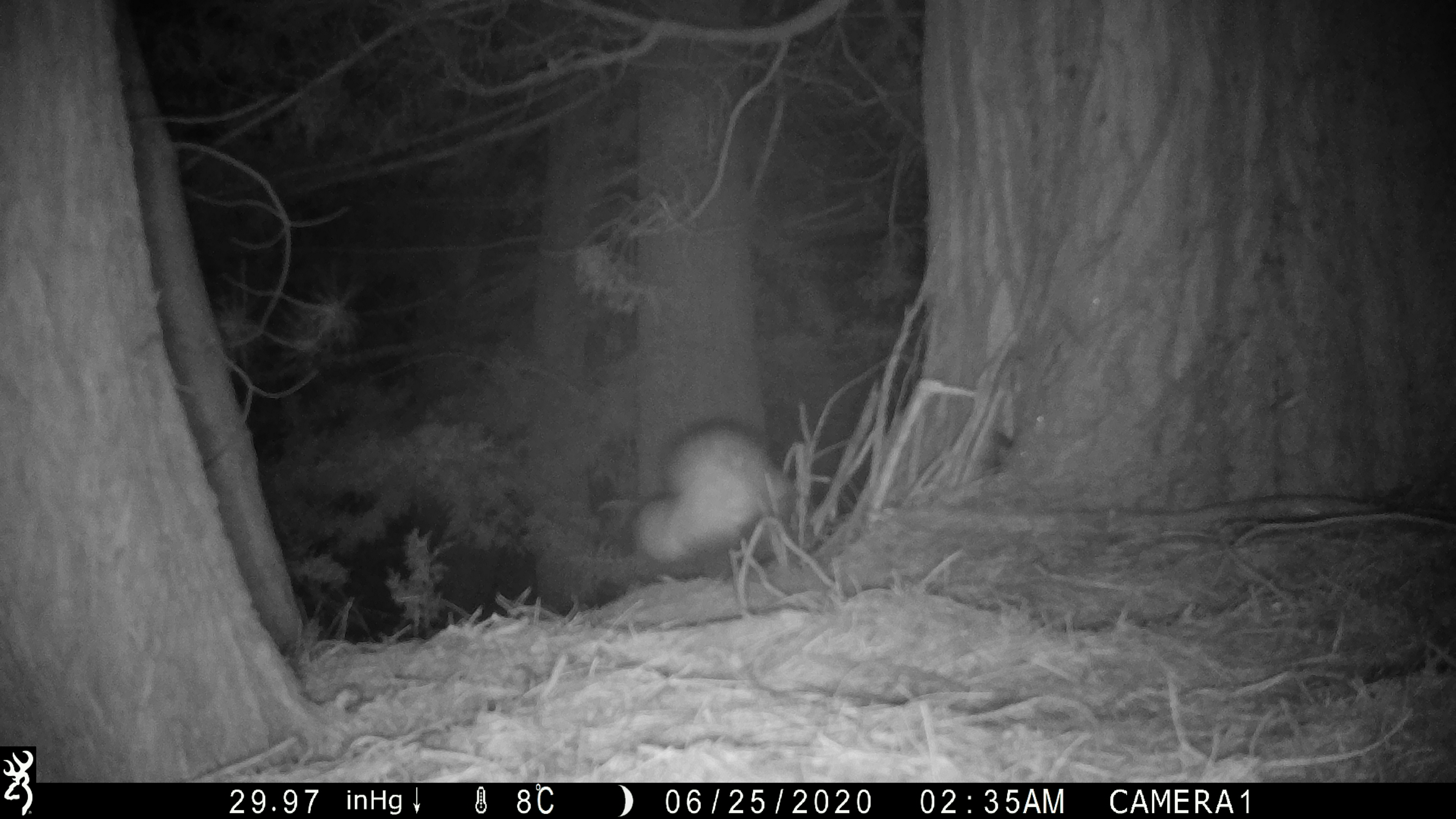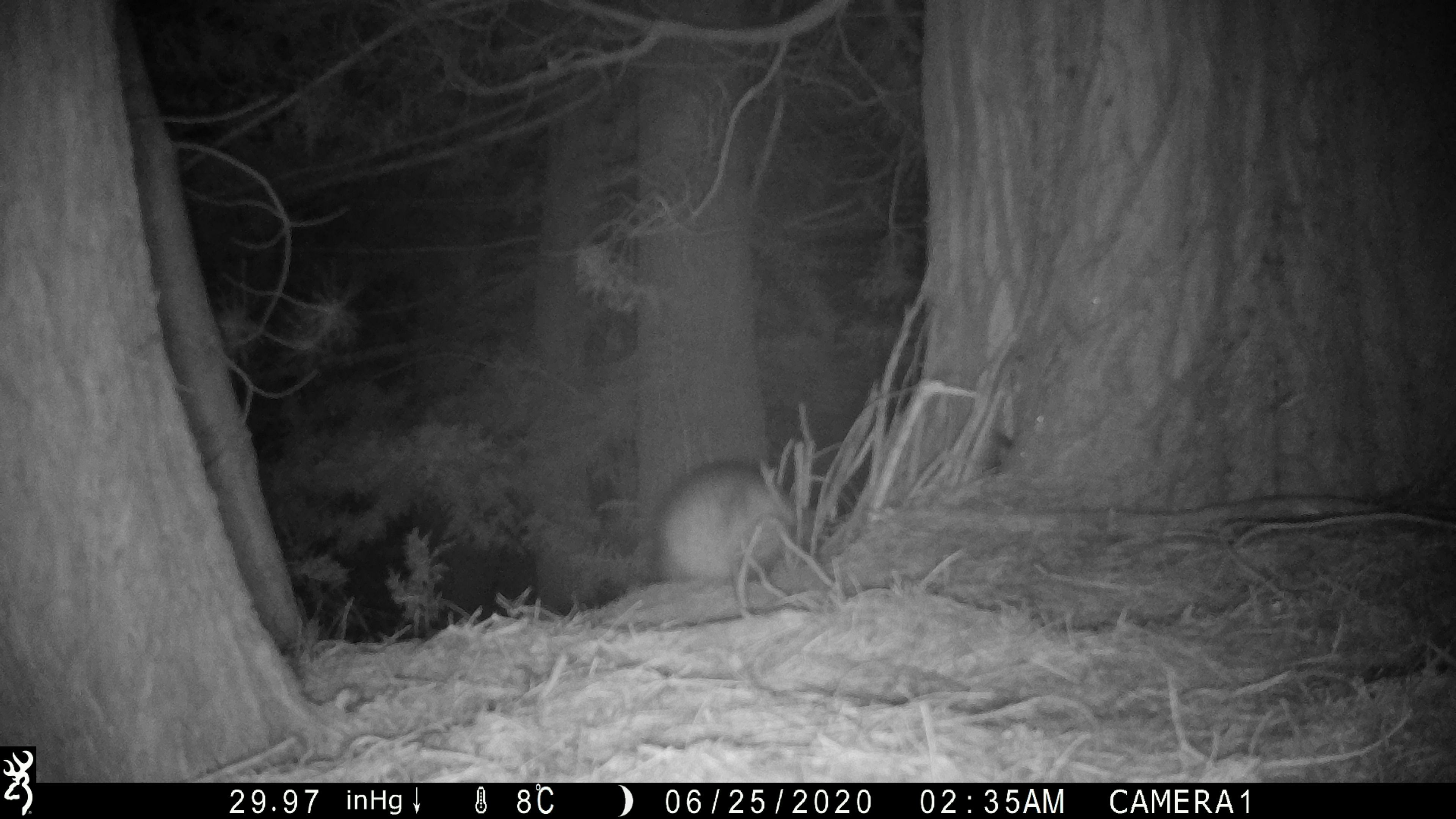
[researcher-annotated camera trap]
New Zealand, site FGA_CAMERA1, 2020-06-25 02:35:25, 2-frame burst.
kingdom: Animalia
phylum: Chordata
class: Mammalia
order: Carnivora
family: Mustelidae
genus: Mustela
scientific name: Mustela furo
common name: ferret